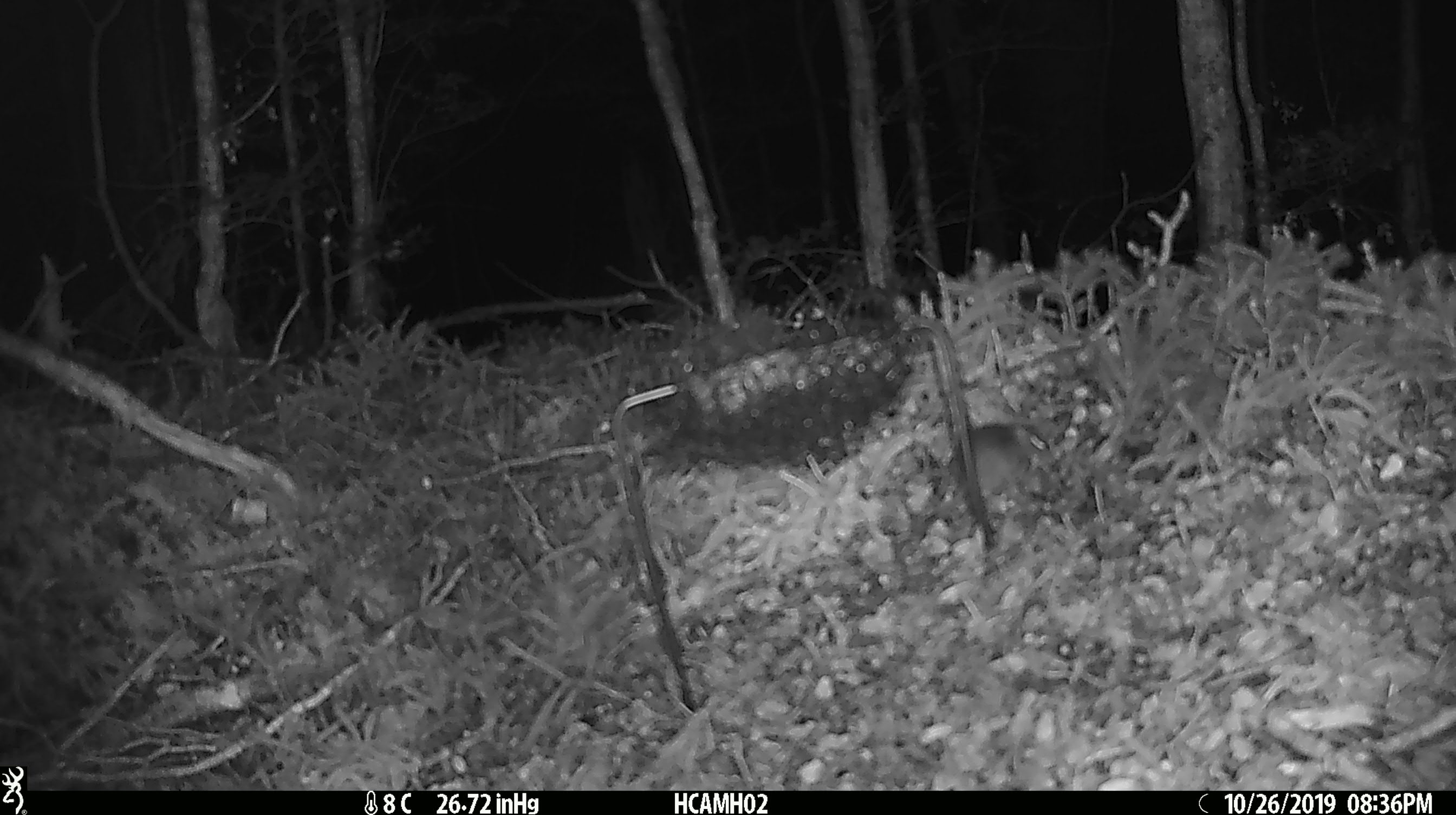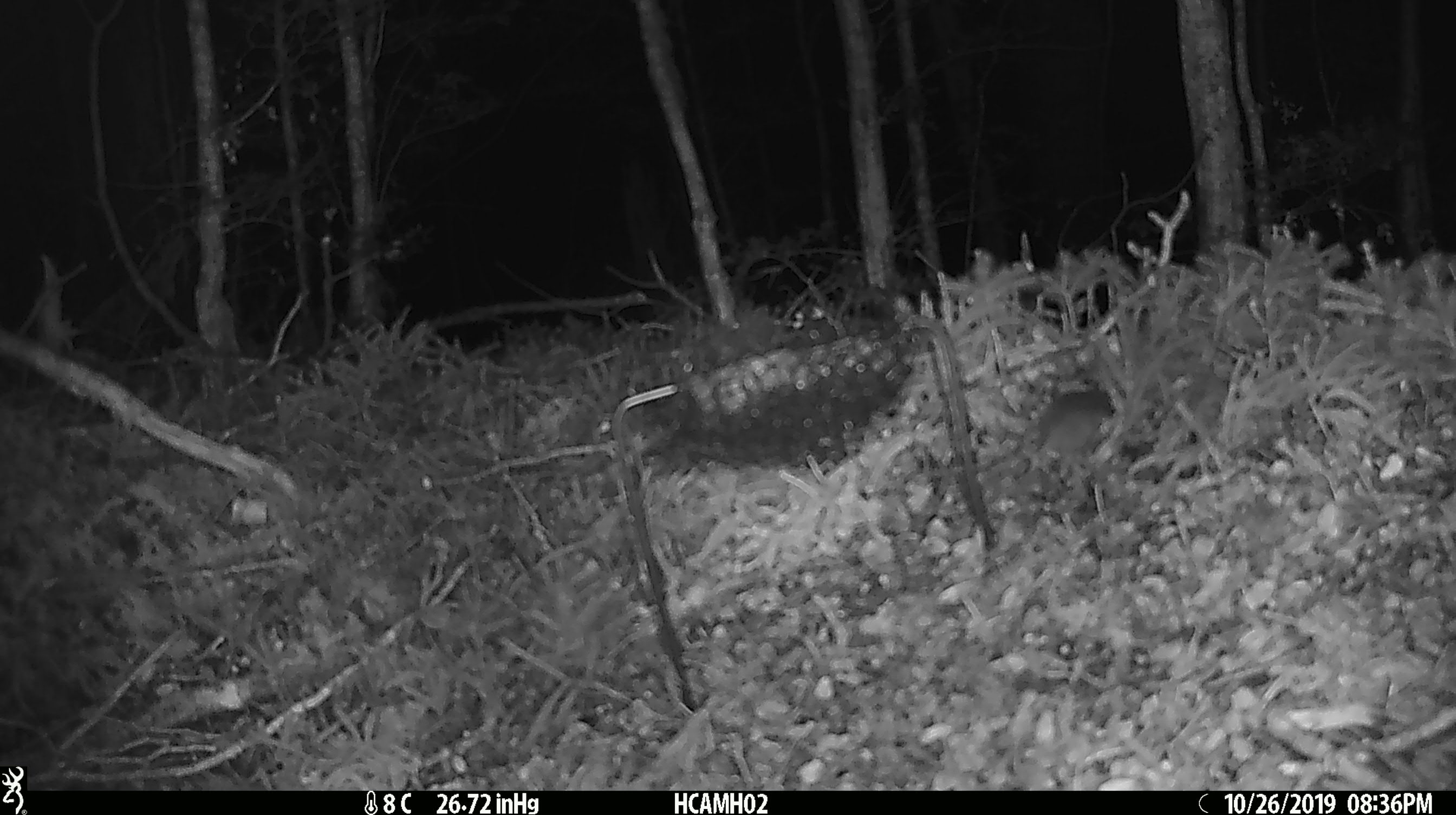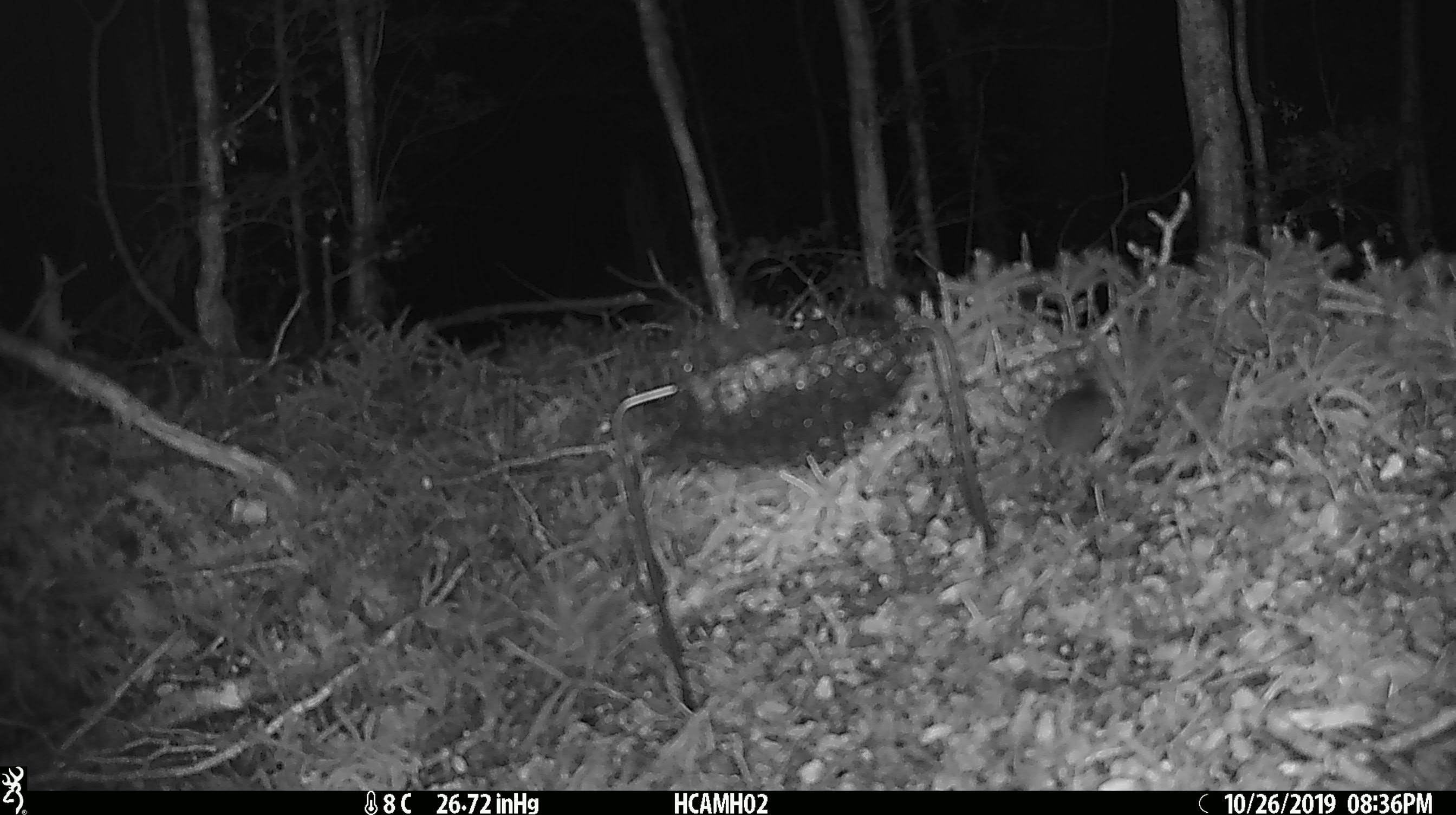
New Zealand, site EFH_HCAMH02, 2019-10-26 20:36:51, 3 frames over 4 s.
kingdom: Animalia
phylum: Chordata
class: Mammalia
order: Rodentia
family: Muridae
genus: Mus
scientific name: Mus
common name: mouse